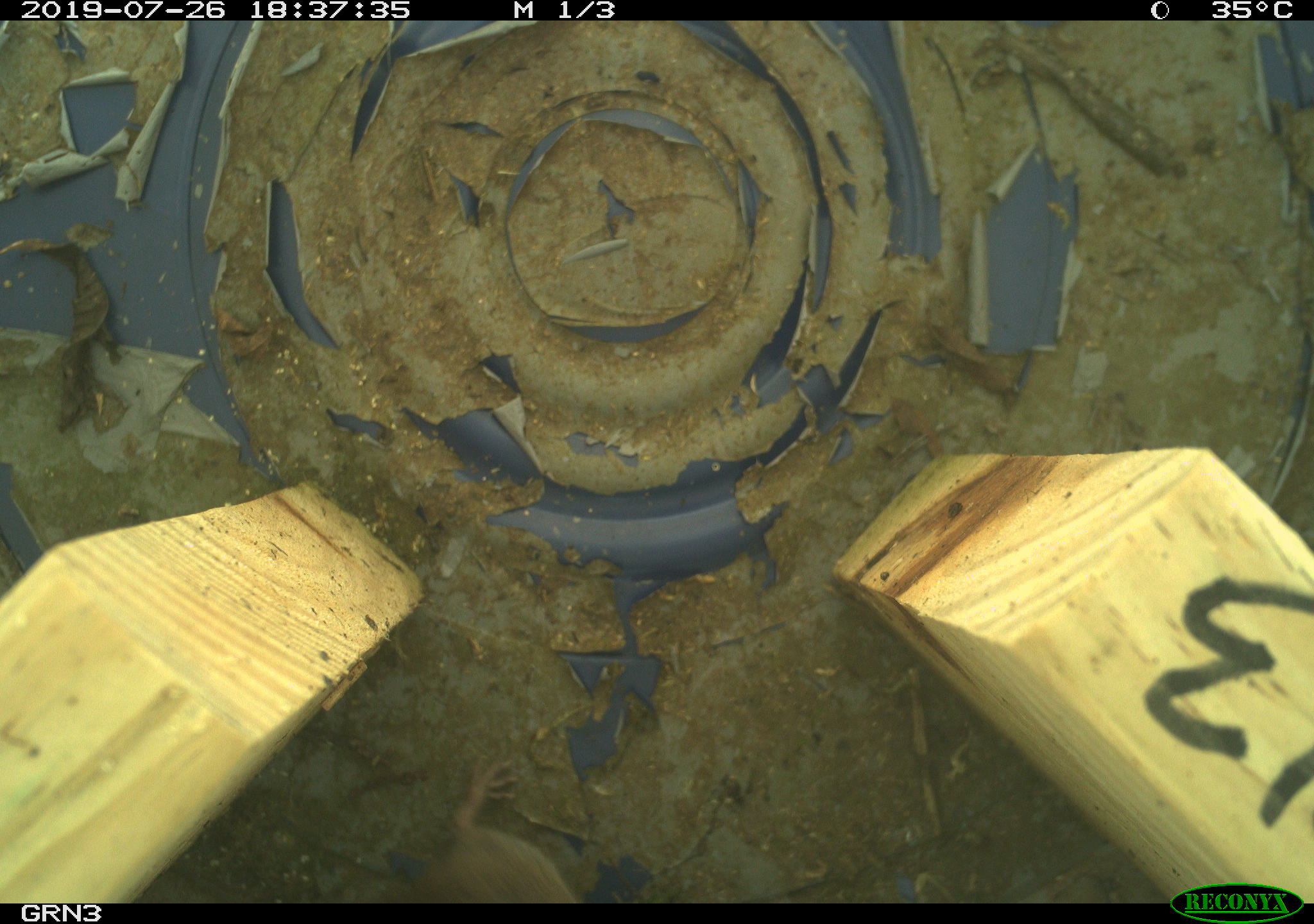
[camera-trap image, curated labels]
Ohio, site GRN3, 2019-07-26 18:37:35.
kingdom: Animalia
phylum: Chordata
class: Mammalia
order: Rodentia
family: Cricetidae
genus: Microtus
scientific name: Microtus pennsylvanicus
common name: meadow vole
Meadow vole (Microtus pennsylvanicus).